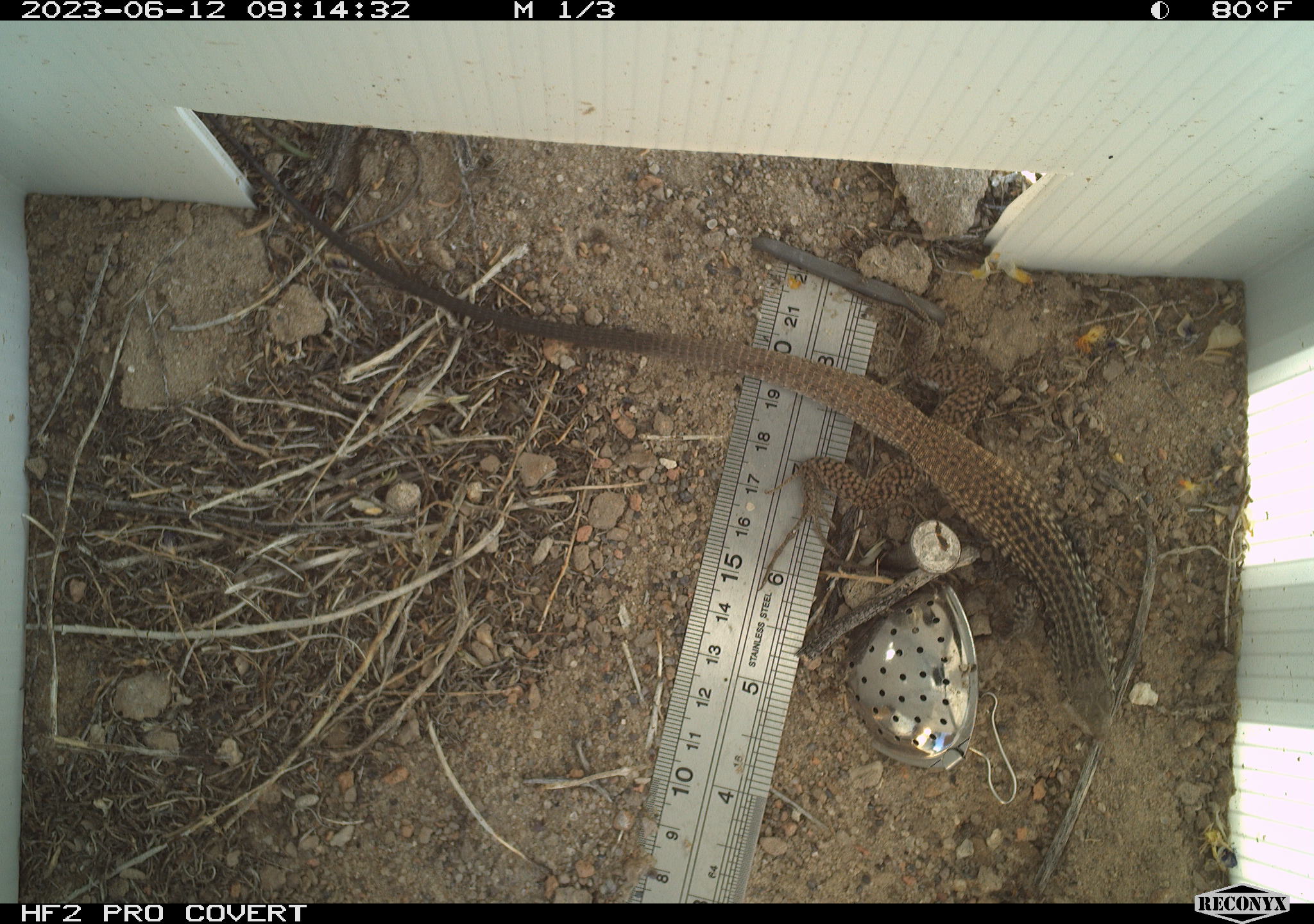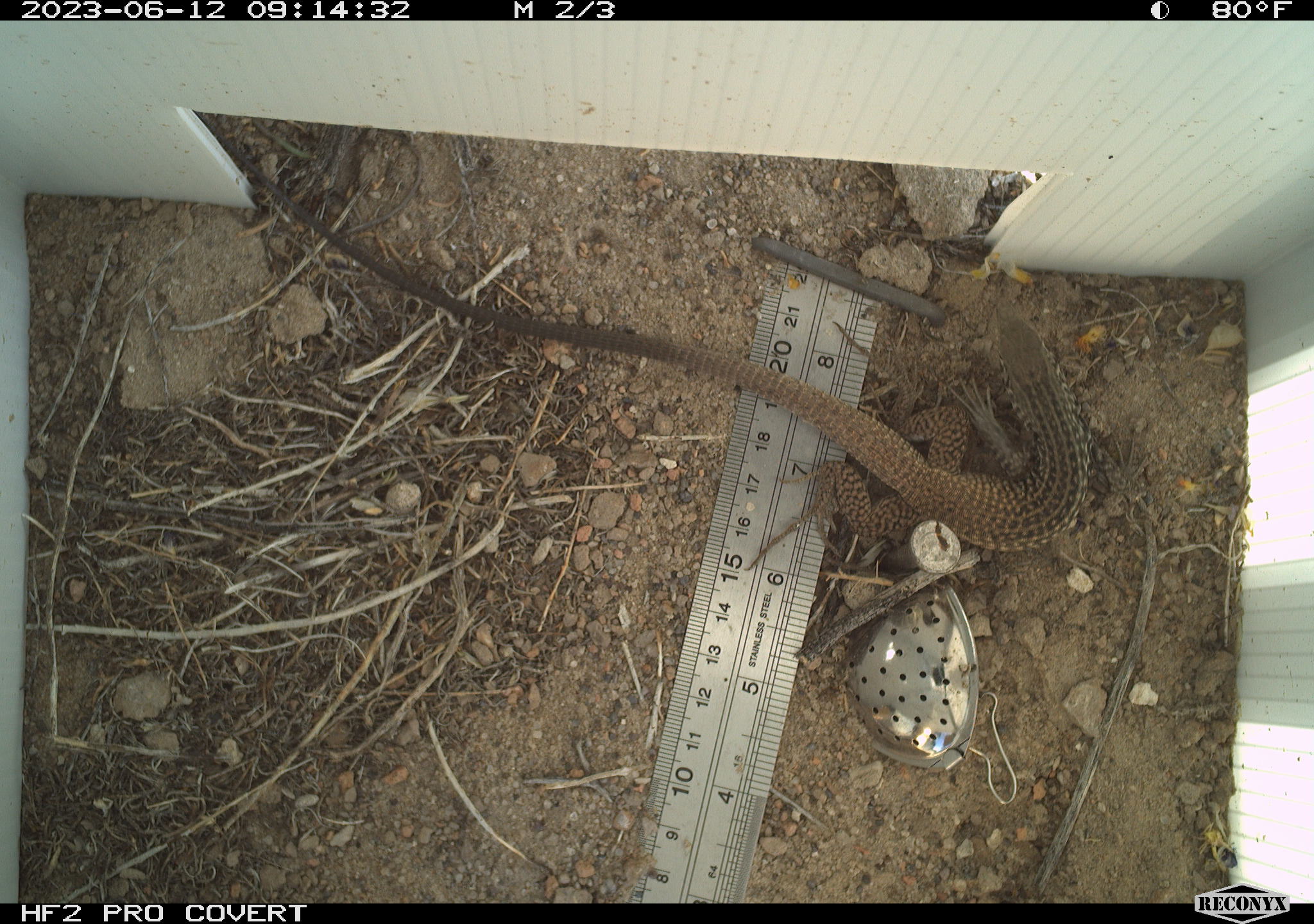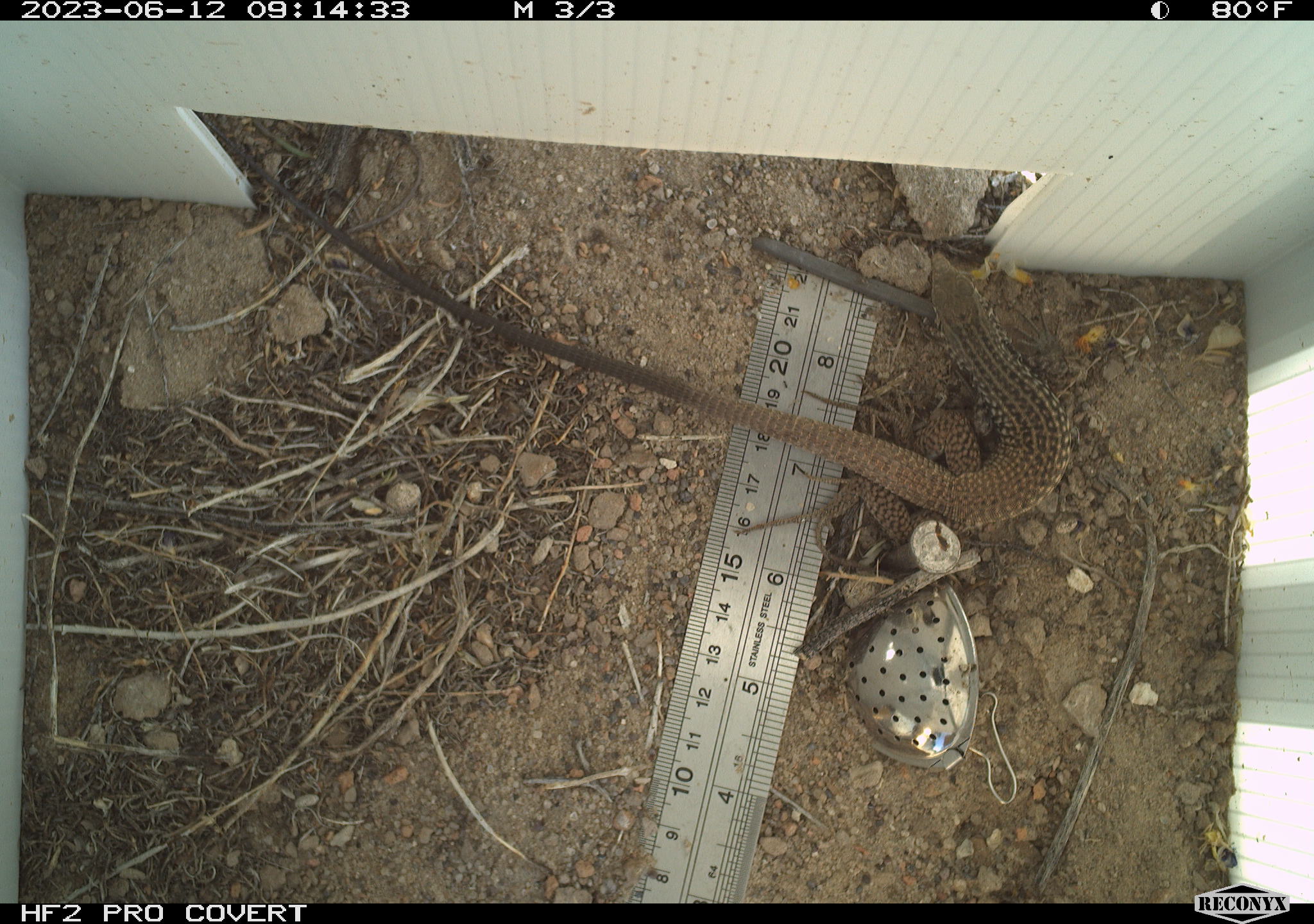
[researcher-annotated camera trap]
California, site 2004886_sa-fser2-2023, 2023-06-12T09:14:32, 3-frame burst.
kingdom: Animalia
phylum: Chordata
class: Reptilia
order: Squamata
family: Teiidae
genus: Aspidoscelis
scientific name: Aspidoscelis tigris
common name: western whiptail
Western whiptail (Aspidoscelis tigris).